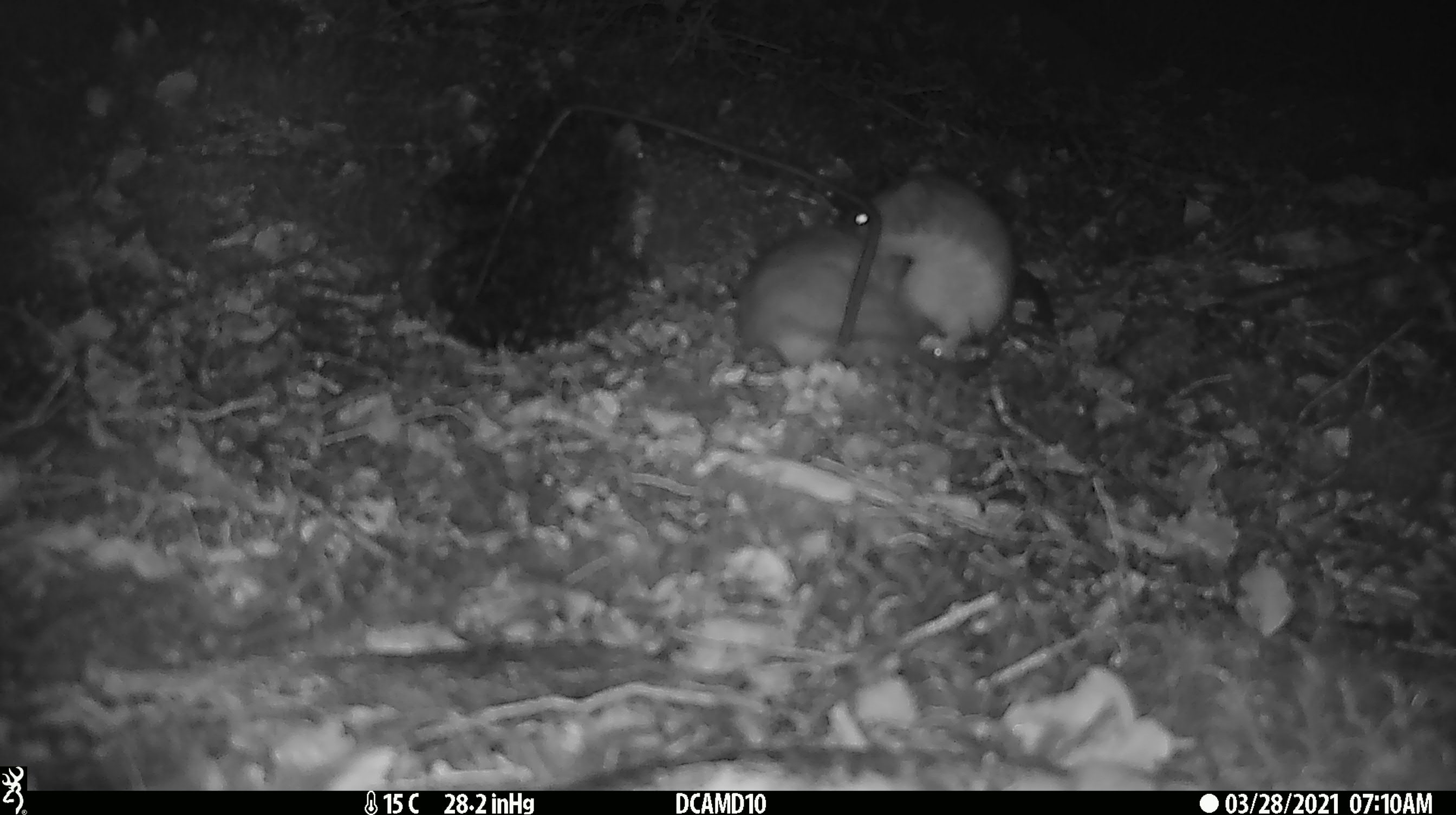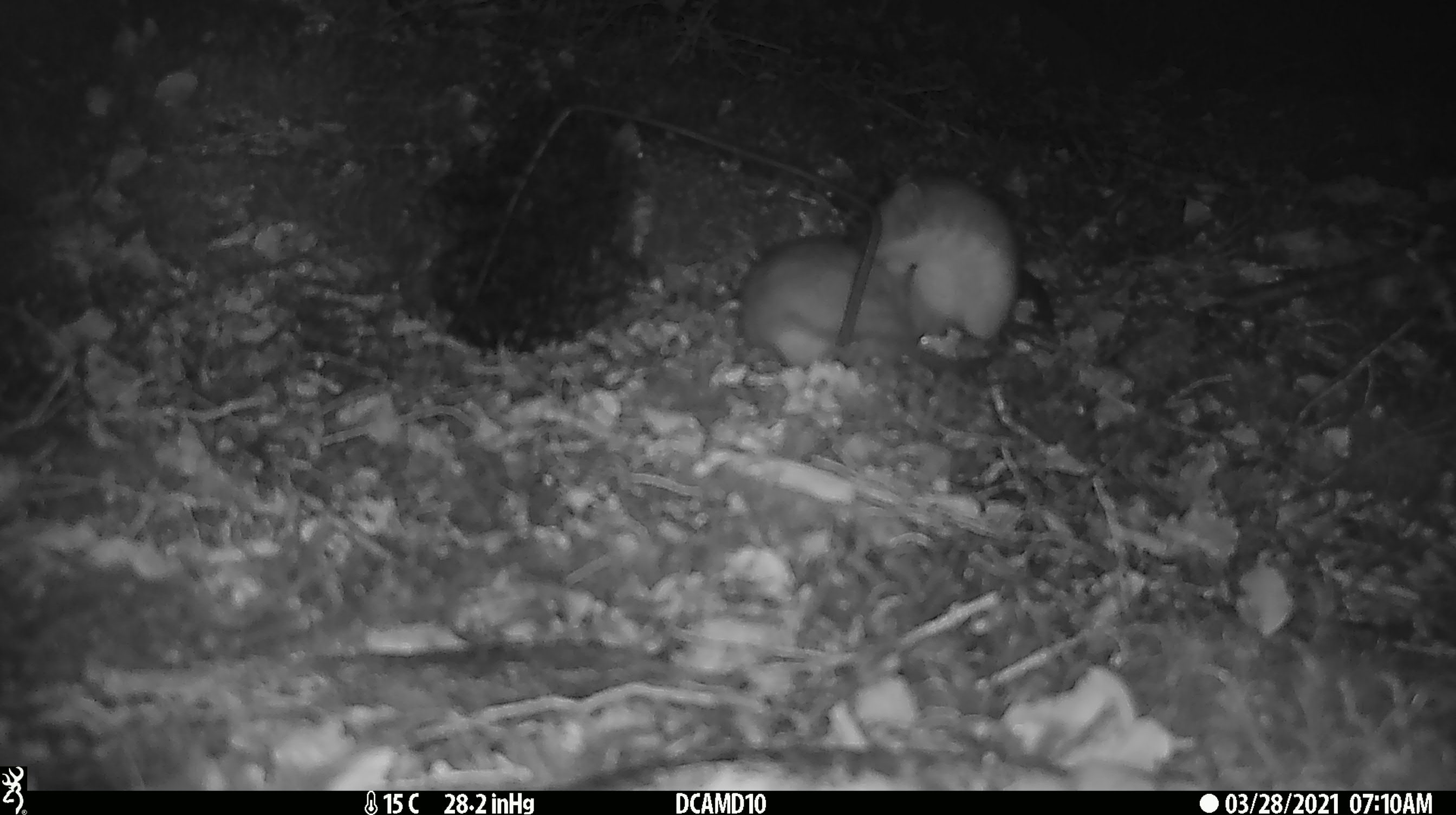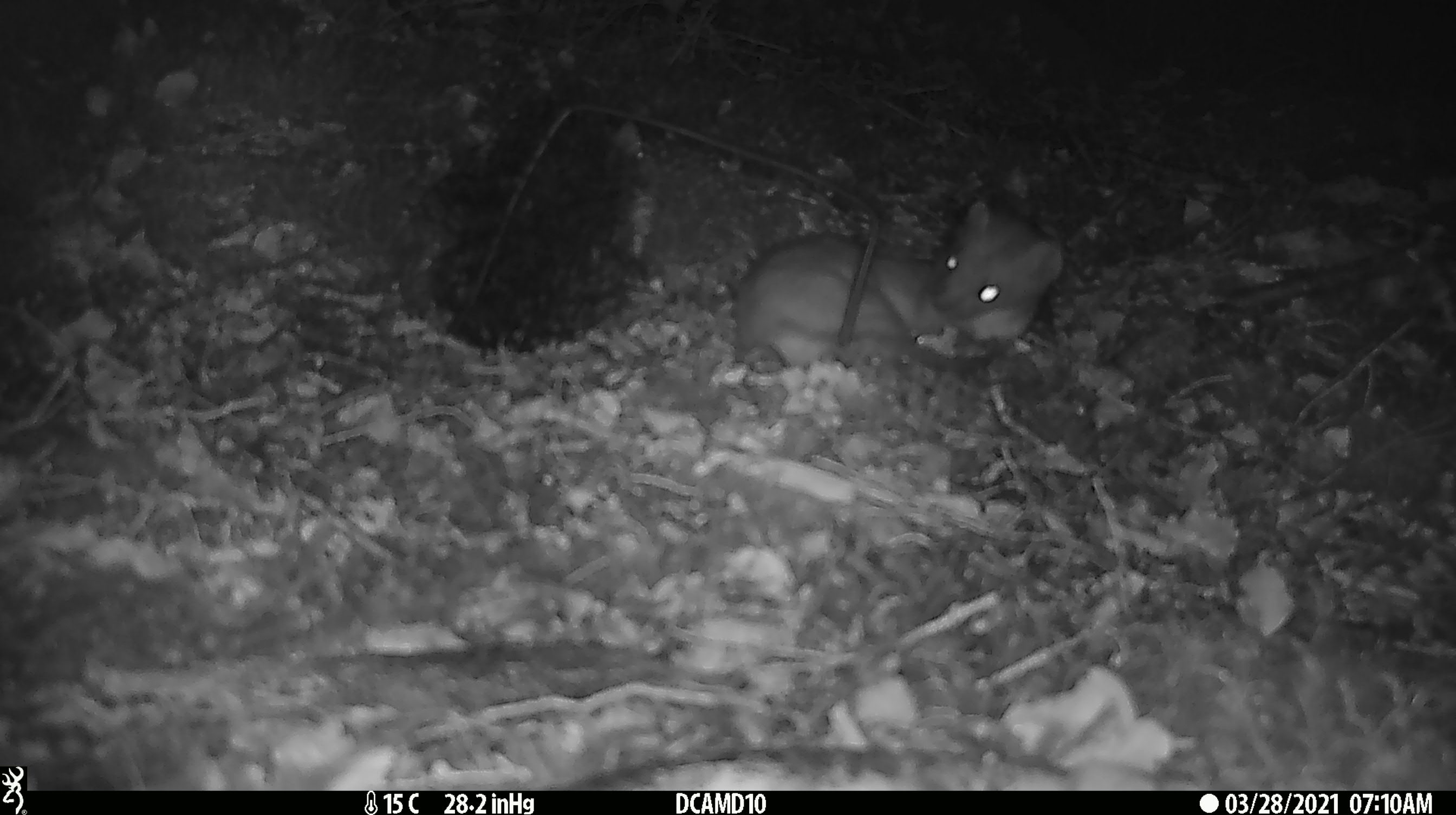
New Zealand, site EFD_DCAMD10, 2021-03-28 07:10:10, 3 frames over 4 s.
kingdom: Animalia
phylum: Chordata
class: Mammalia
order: Carnivora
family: Mustelidae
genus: Mustela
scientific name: Mustela erminea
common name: stoat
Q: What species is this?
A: Stoat (Mustela erminea).